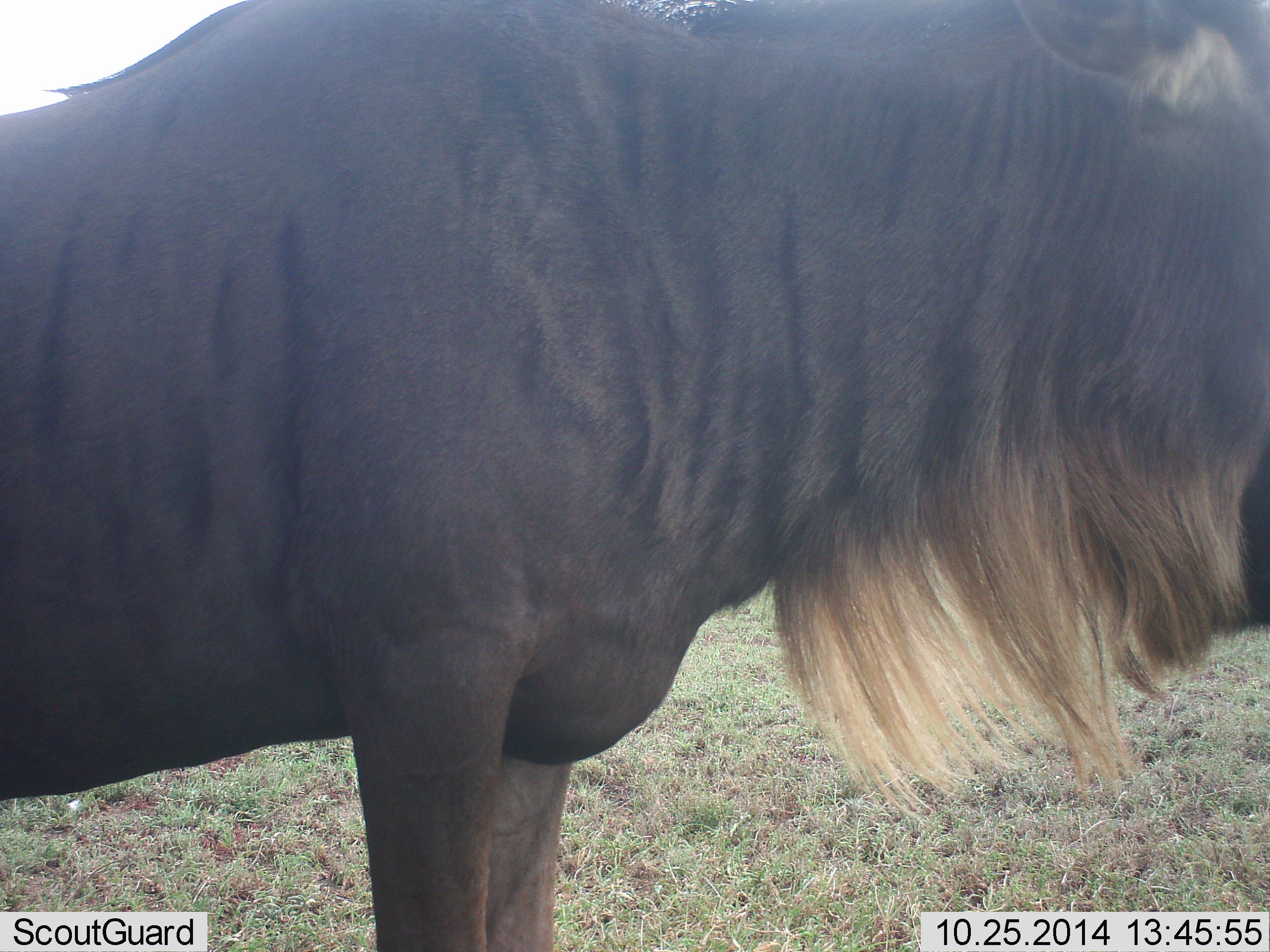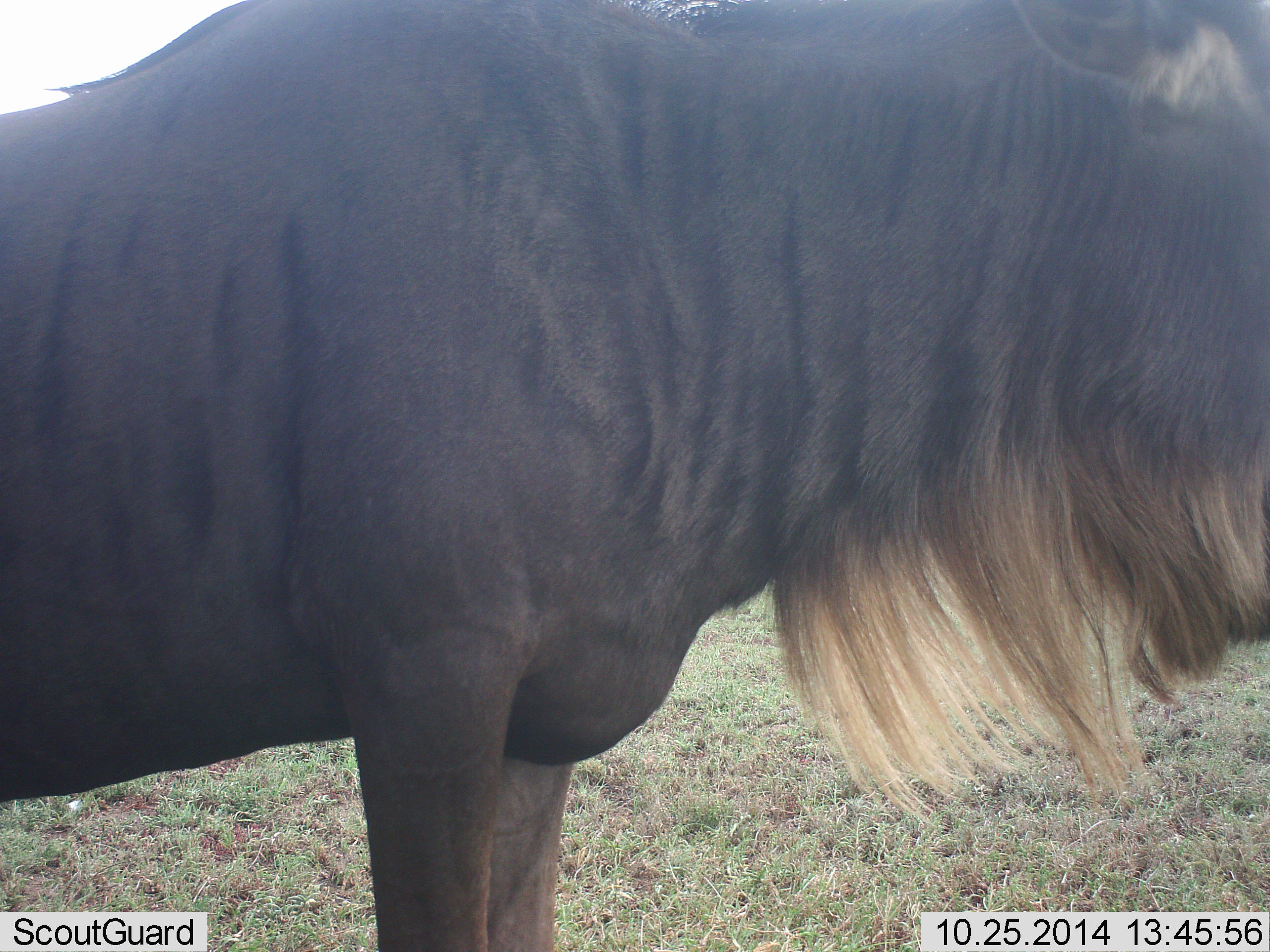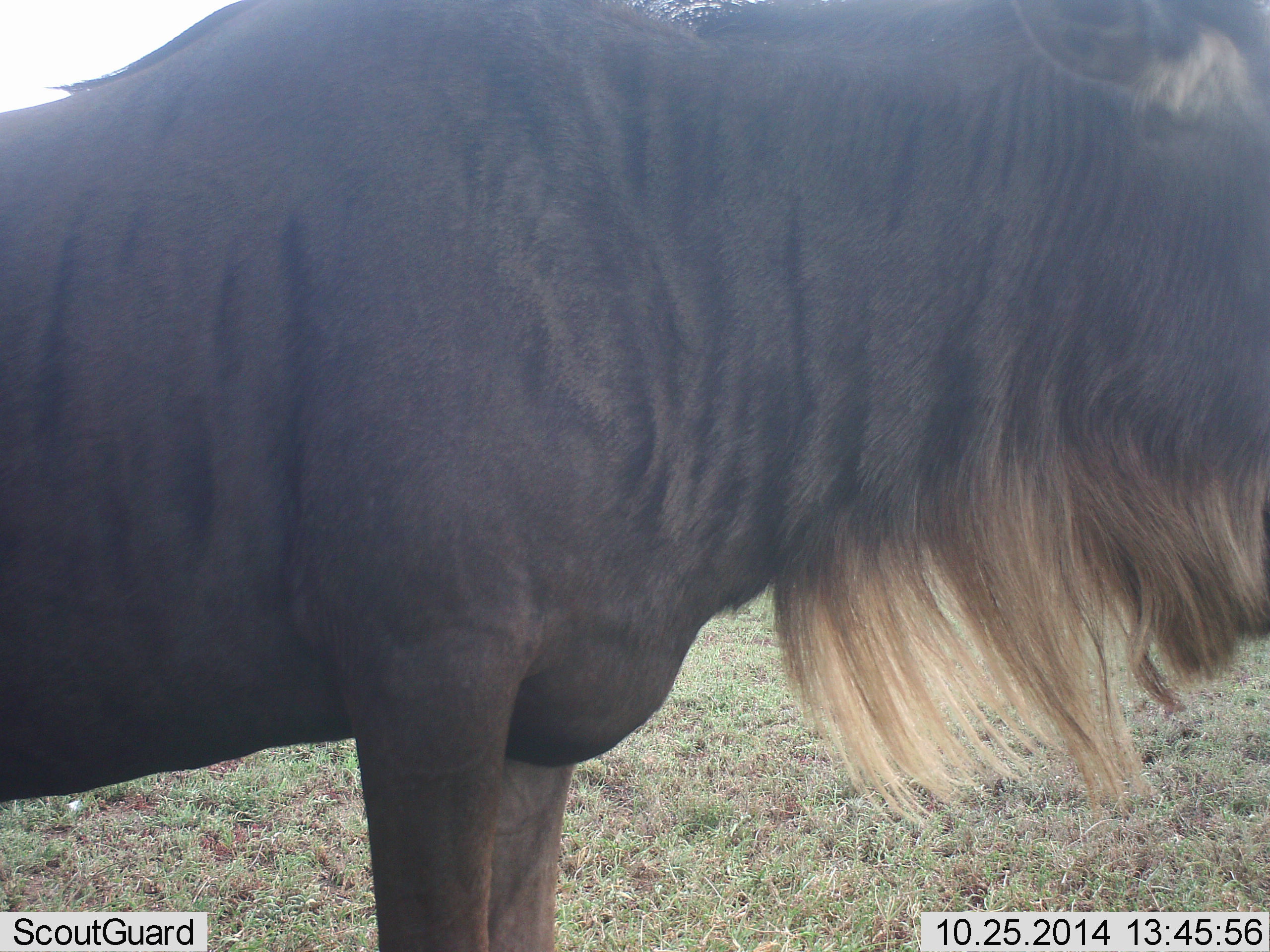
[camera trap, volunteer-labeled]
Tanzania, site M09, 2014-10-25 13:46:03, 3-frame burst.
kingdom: Animalia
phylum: Chordata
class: Mammalia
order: Artiodactyla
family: Bovidae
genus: Connochaetes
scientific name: Connochaetes taurinus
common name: blue wildebeest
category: wildebeest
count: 1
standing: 90%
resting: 0%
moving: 0%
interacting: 0%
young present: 0%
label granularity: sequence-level